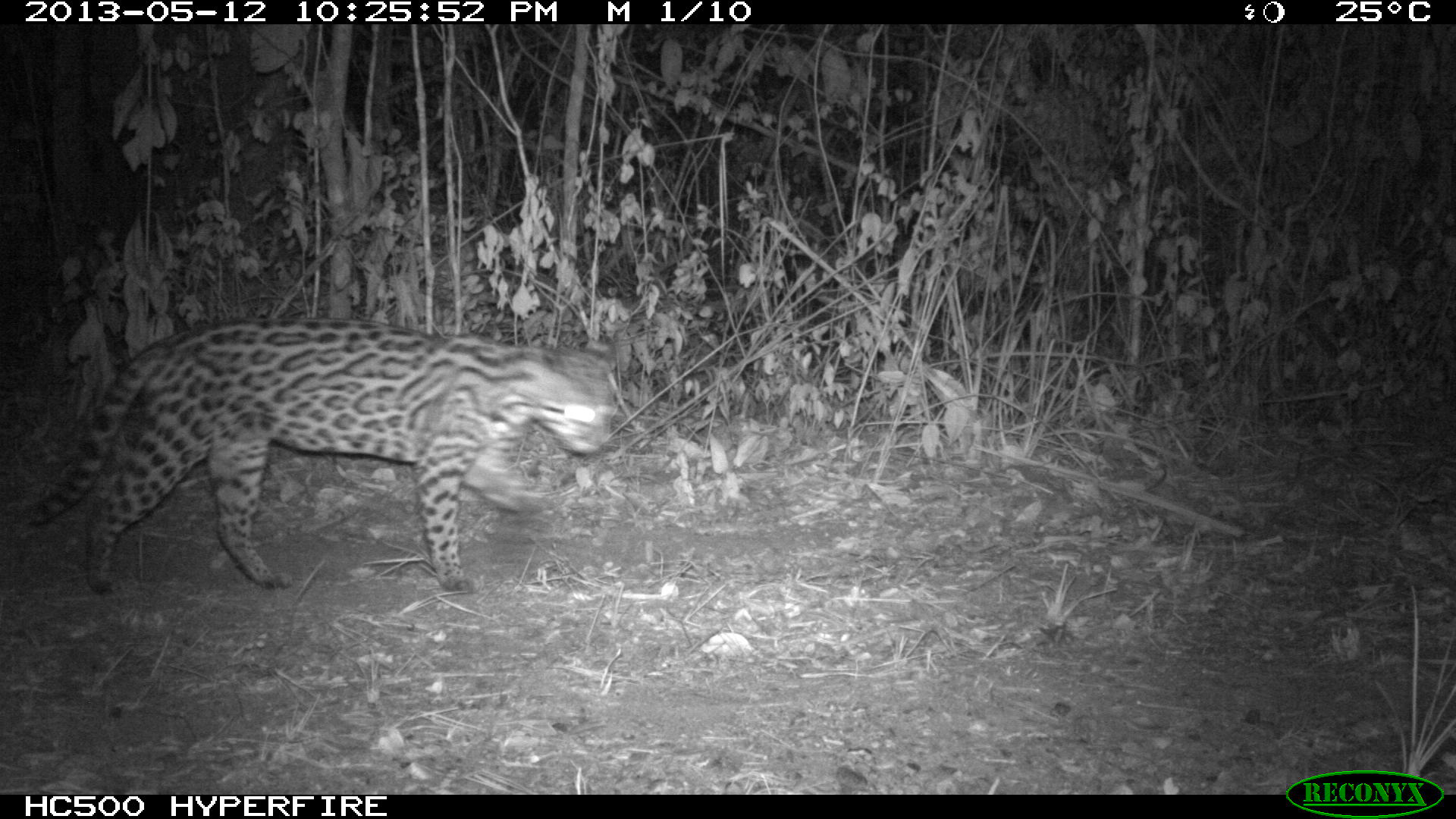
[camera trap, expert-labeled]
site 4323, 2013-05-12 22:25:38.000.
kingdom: Animalia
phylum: Chordata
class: Mammalia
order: Carnivora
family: Felidae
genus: Leopardus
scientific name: Leopardus pardalis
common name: ocelot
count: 1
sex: female